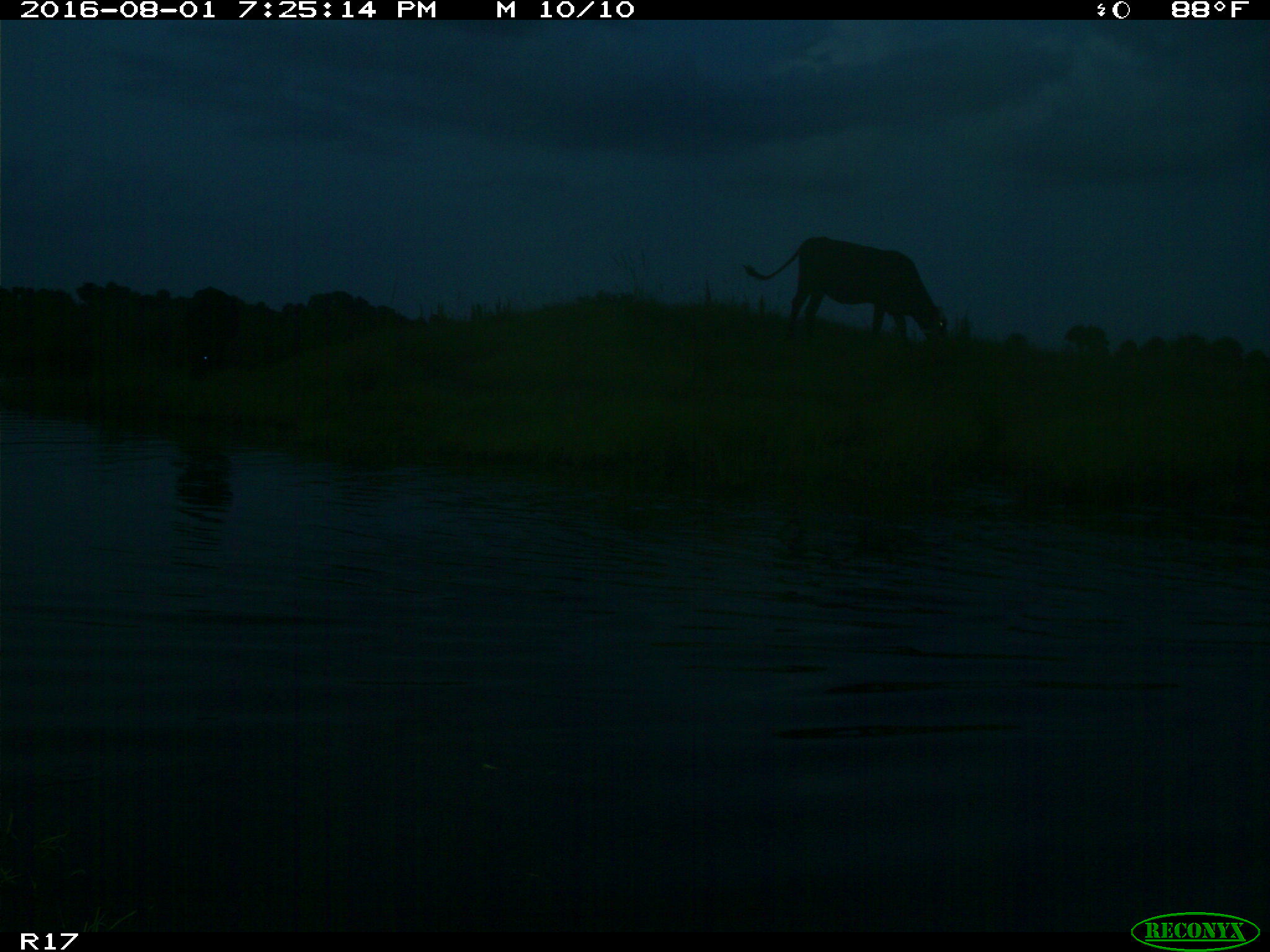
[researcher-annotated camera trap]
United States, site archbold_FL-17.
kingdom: Animalia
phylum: Chordata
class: Mammalia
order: Artiodactyla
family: Bovidae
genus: Bos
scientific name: Bos taurus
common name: domestic cow